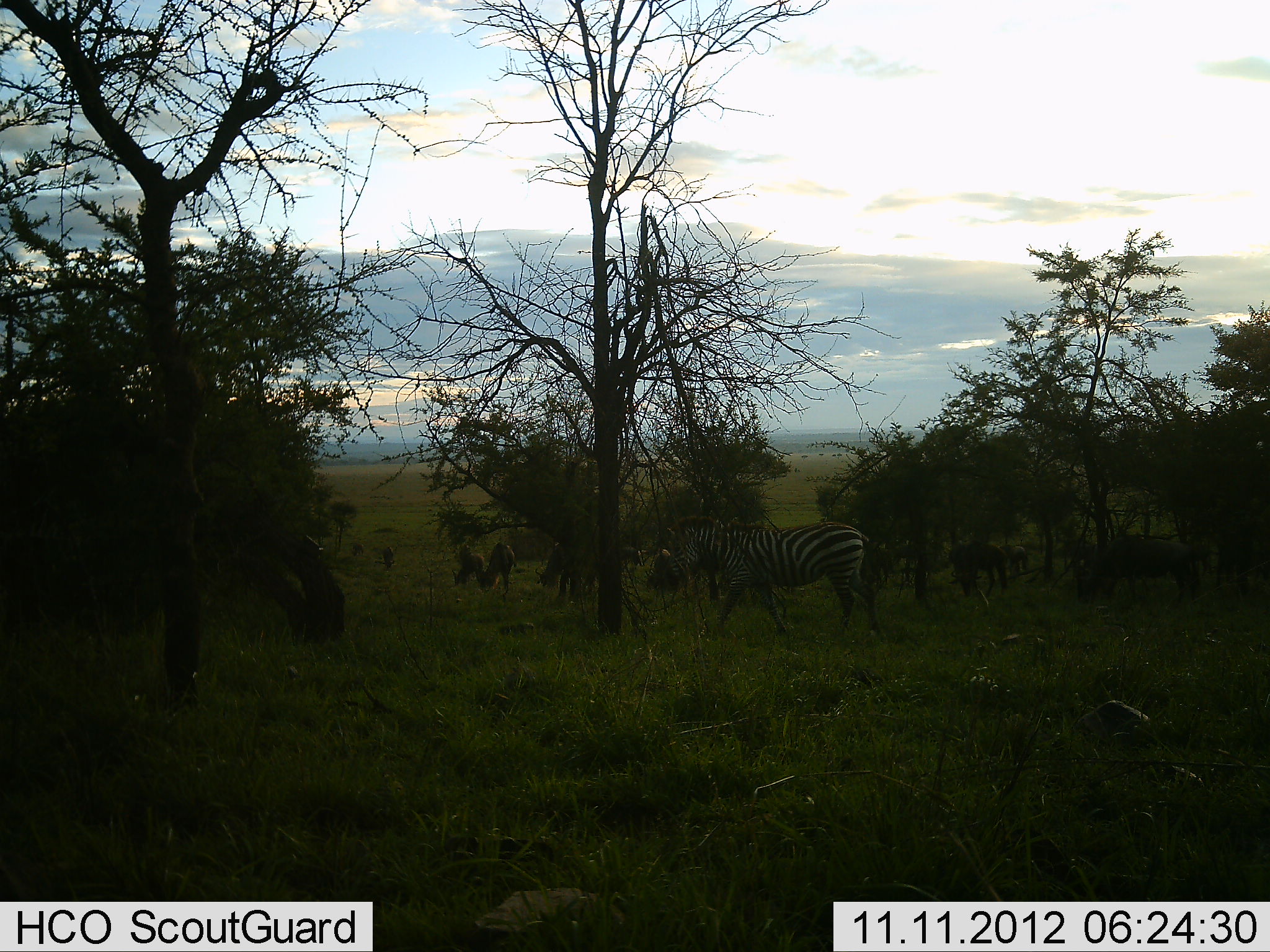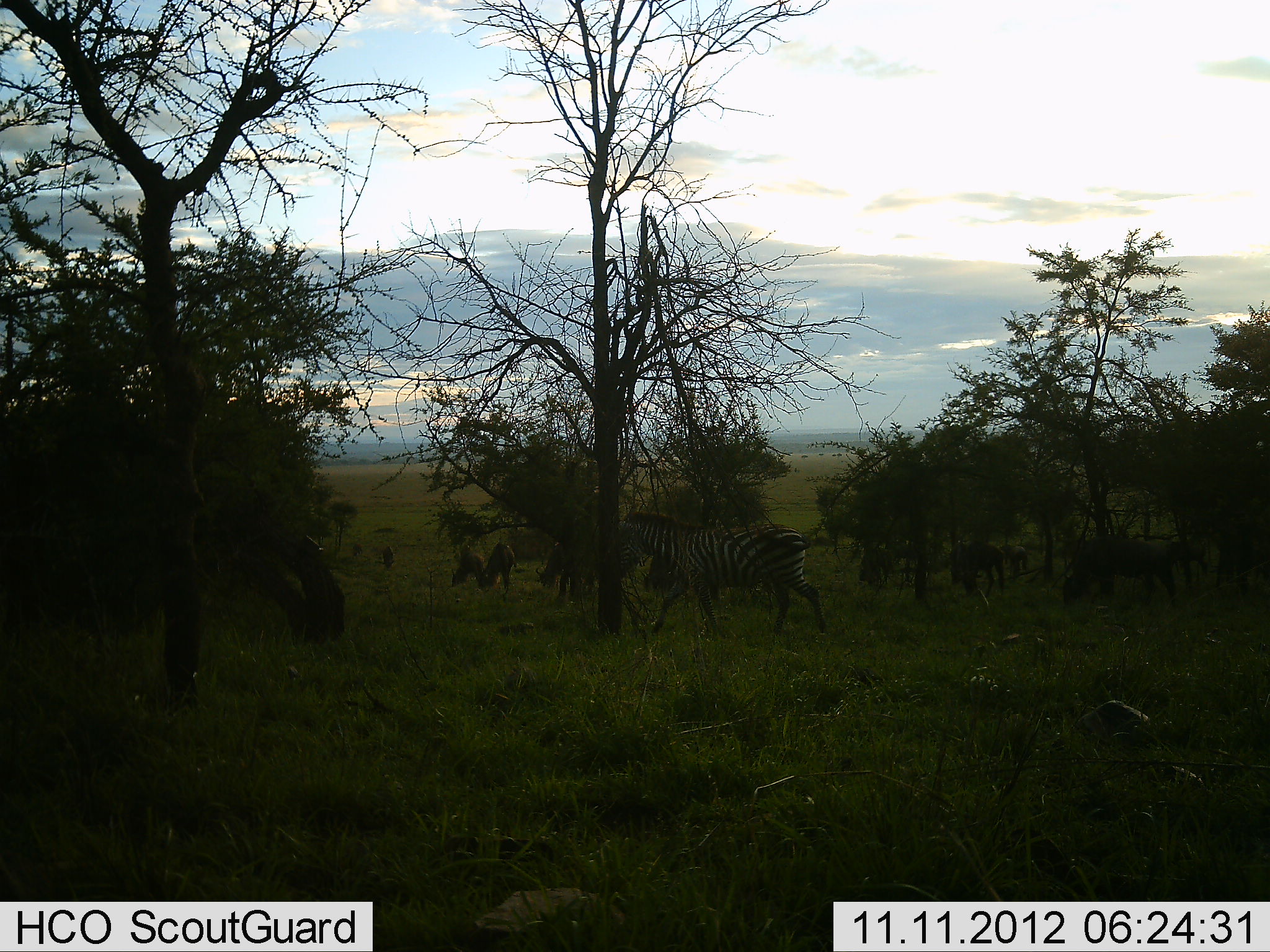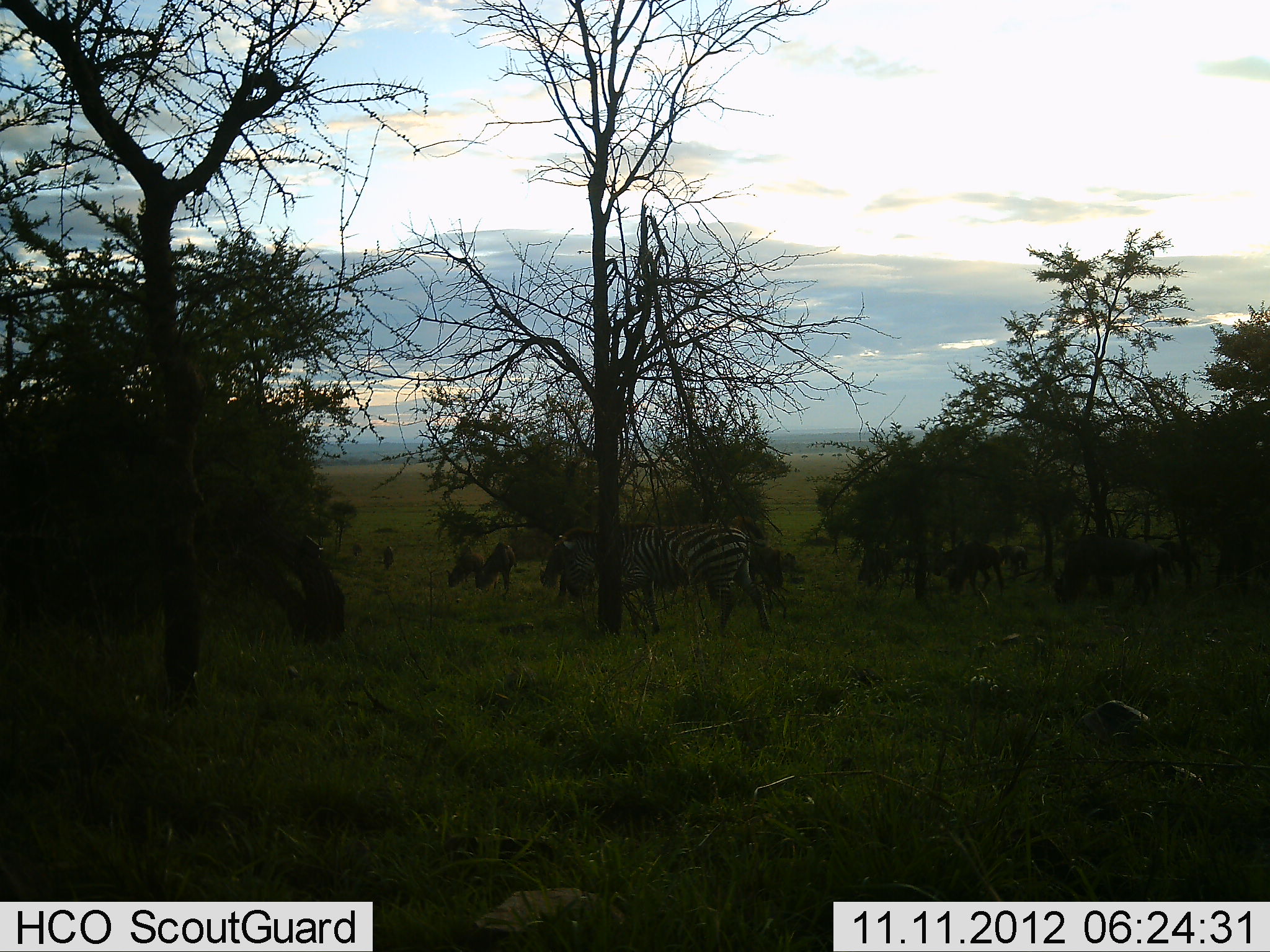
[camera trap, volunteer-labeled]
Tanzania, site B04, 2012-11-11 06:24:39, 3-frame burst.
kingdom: Animalia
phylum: Chordata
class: Mammalia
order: Artiodactyla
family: Bovidae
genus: Connochaetes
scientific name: Connochaetes taurinus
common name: blue wildebeest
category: wildebeest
Wildebeest (blue wildebeest) (Connochaetes taurinus), count 8. Behavior (volunteer vote fractions): standing 45%, resting 0%, moving 18%, interacting 0%. Young present (vote fraction): 0%. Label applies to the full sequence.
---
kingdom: Animalia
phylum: Chordata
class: Mammalia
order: Perissodactyla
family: Equidae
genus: Equus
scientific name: Equus quagga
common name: plains zebra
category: zebra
Zebra (plains zebra) (Equus quagga), count 1. Behavior (volunteer vote fractions): standing 5%, resting 0%, moving 84%, interacting 0%. Young present (vote fraction): 0%. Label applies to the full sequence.